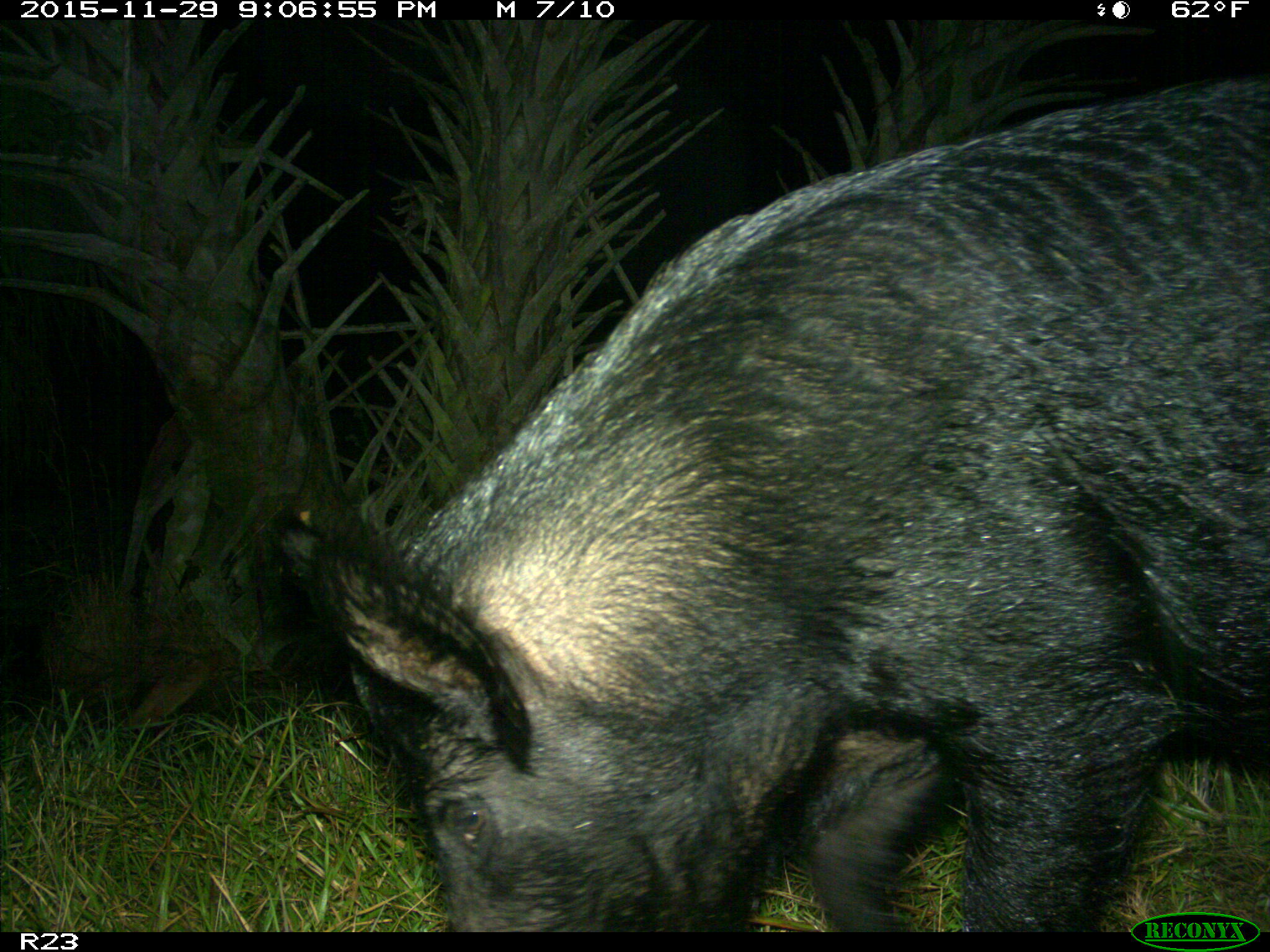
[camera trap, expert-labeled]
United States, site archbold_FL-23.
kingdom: Animalia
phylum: Chordata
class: Mammalia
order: Artiodactyla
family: Suidae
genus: Sus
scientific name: Sus scrofa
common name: wild boar